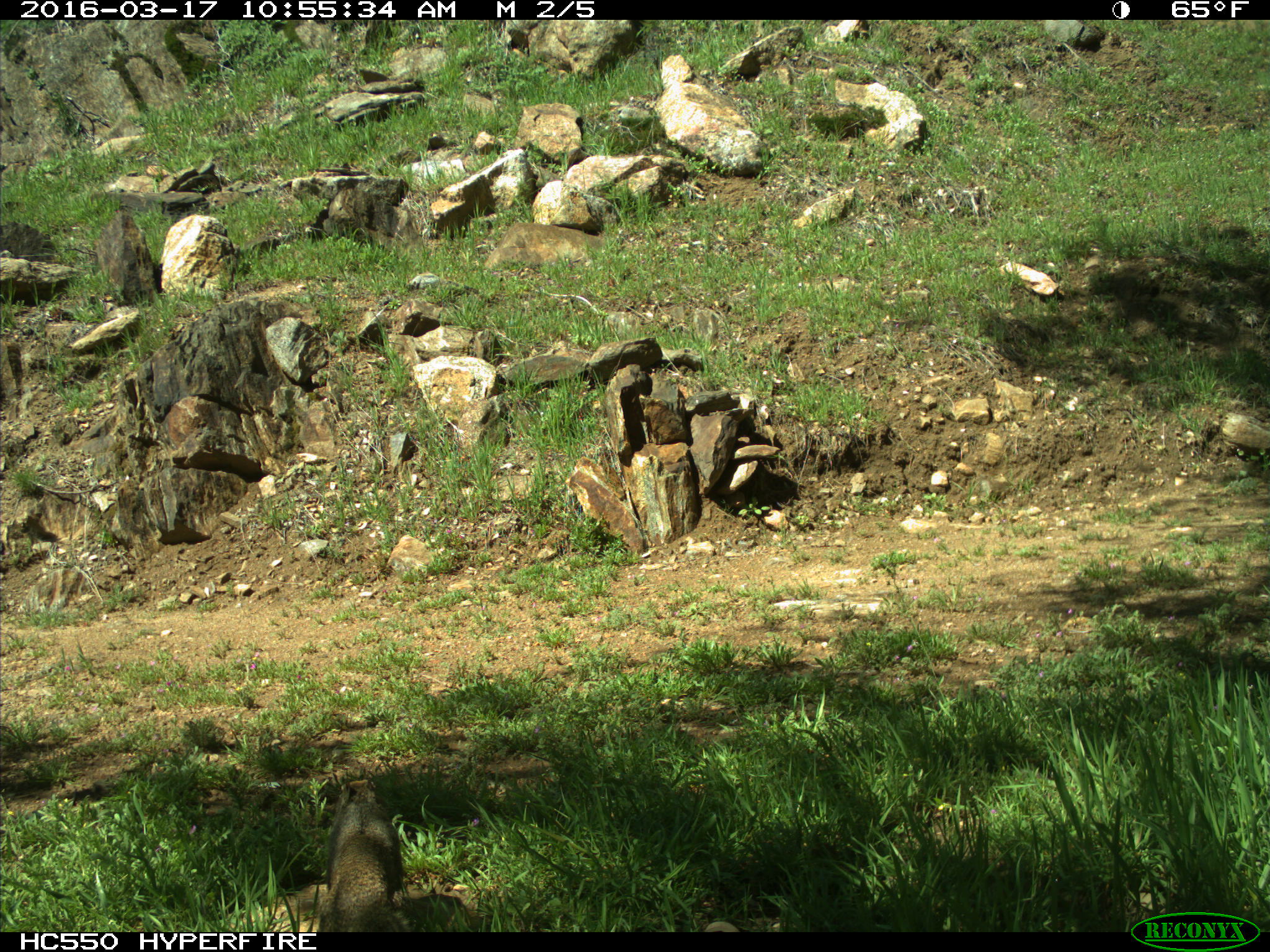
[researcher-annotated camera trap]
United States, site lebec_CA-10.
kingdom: Animalia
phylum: Chordata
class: Mammalia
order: Rodentia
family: Sciuridae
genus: Otospermophilus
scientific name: Otospermophilus beecheyi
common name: california ground squirrel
Otospermophilus beecheyi (california ground squirrel).